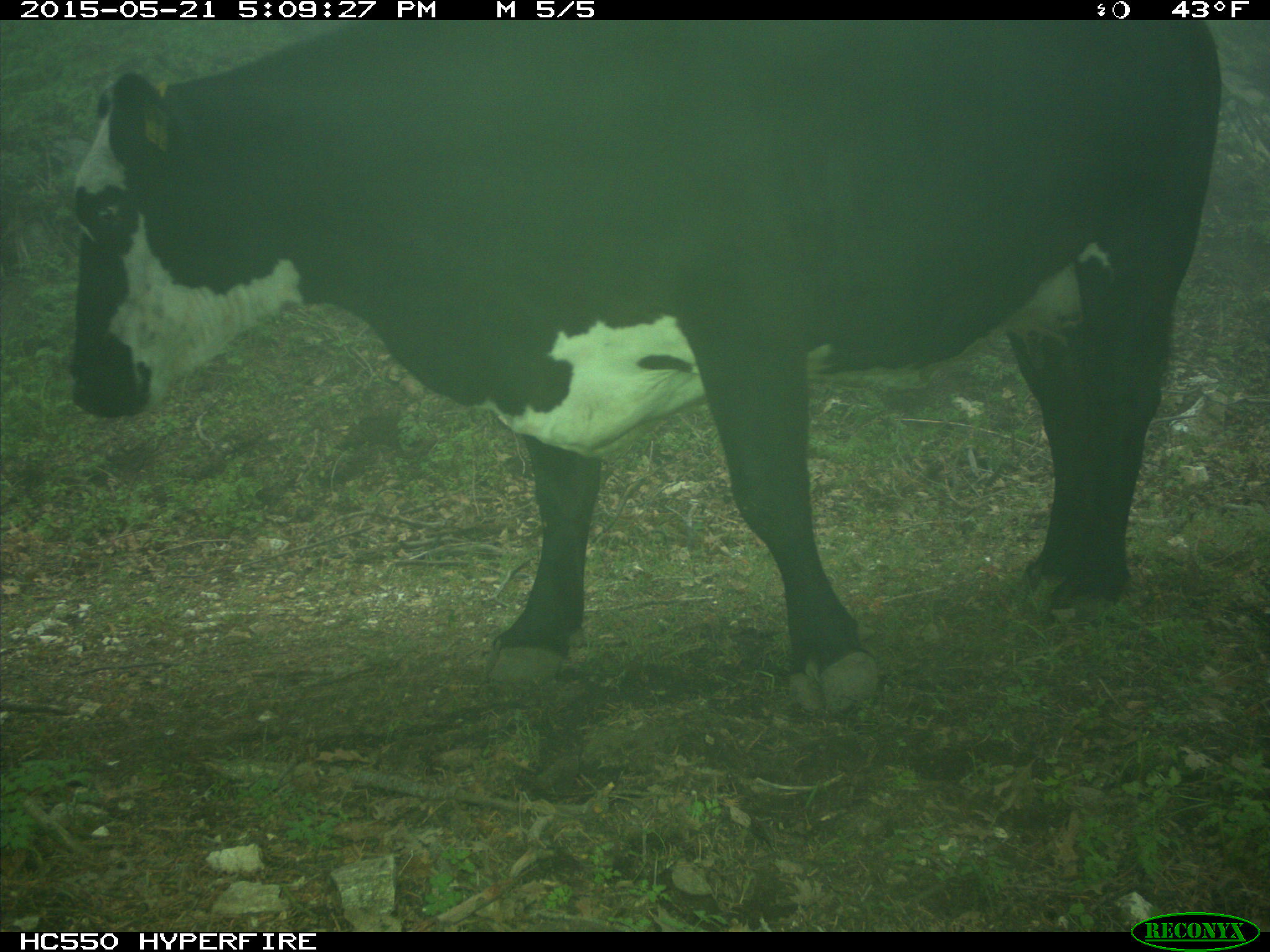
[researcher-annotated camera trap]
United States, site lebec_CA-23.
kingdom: Animalia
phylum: Chordata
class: Mammalia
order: Artiodactyla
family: Bovidae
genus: Bos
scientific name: Bos taurus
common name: domestic cow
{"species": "Bos taurus (domestic cow)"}